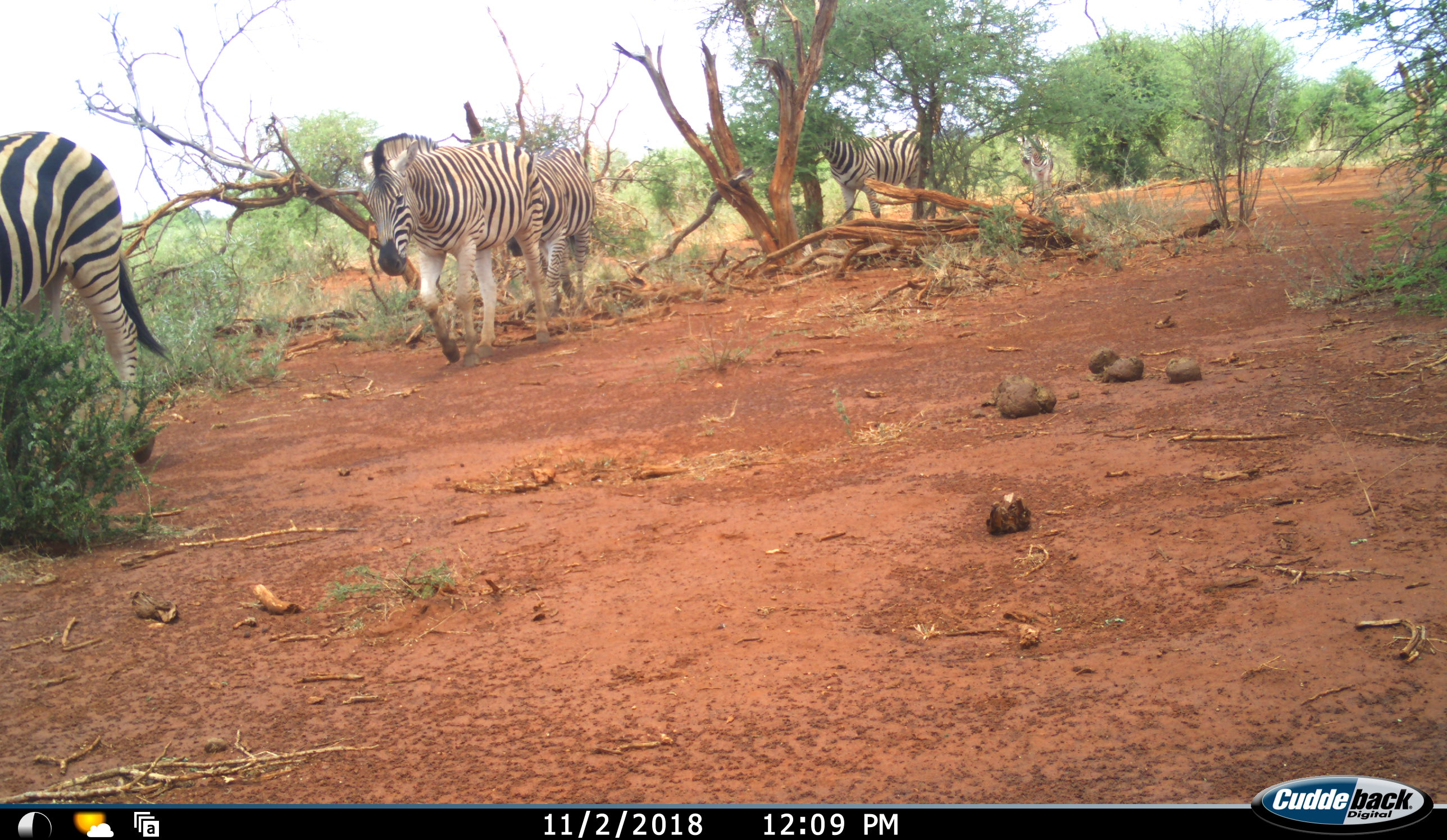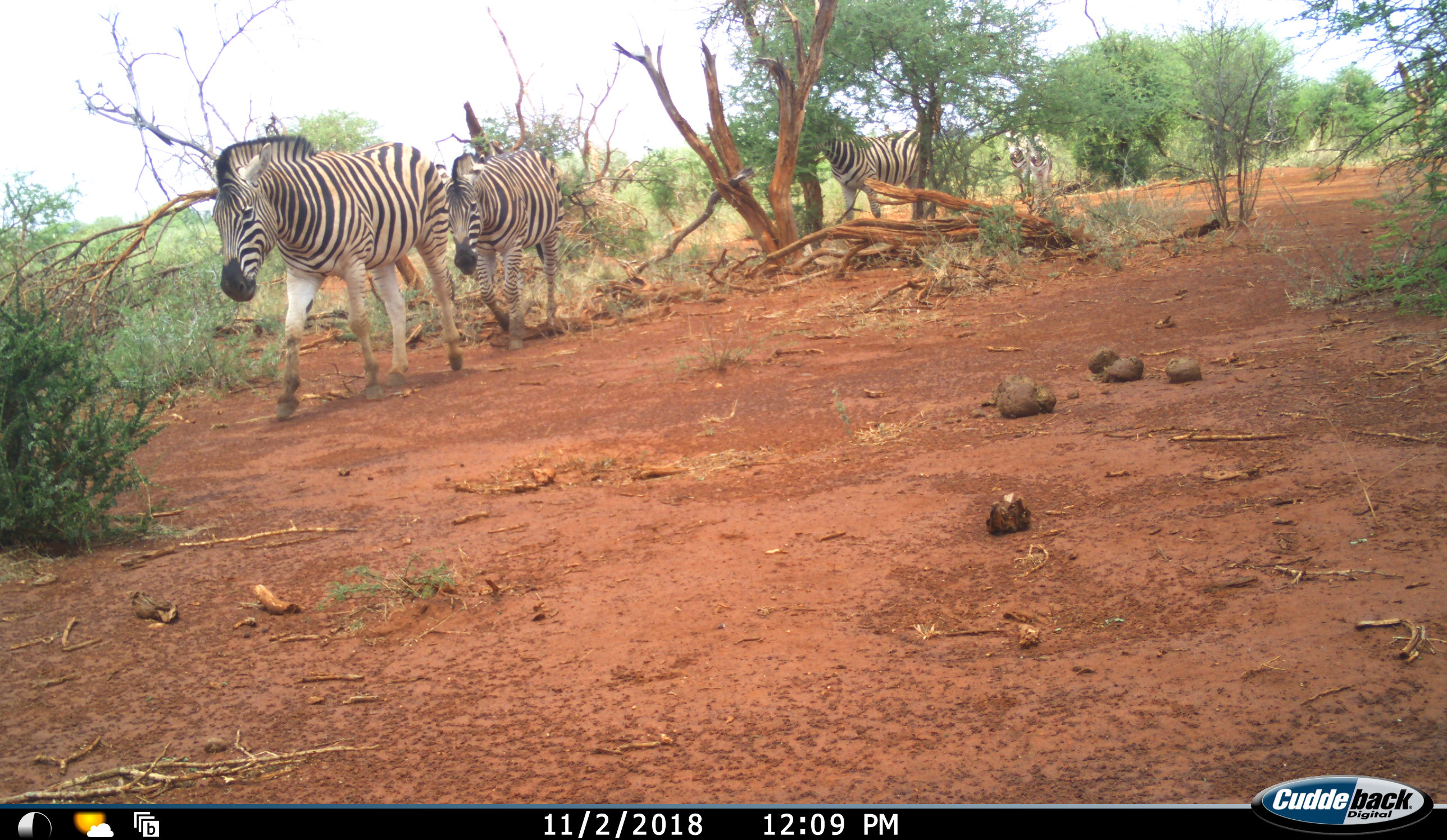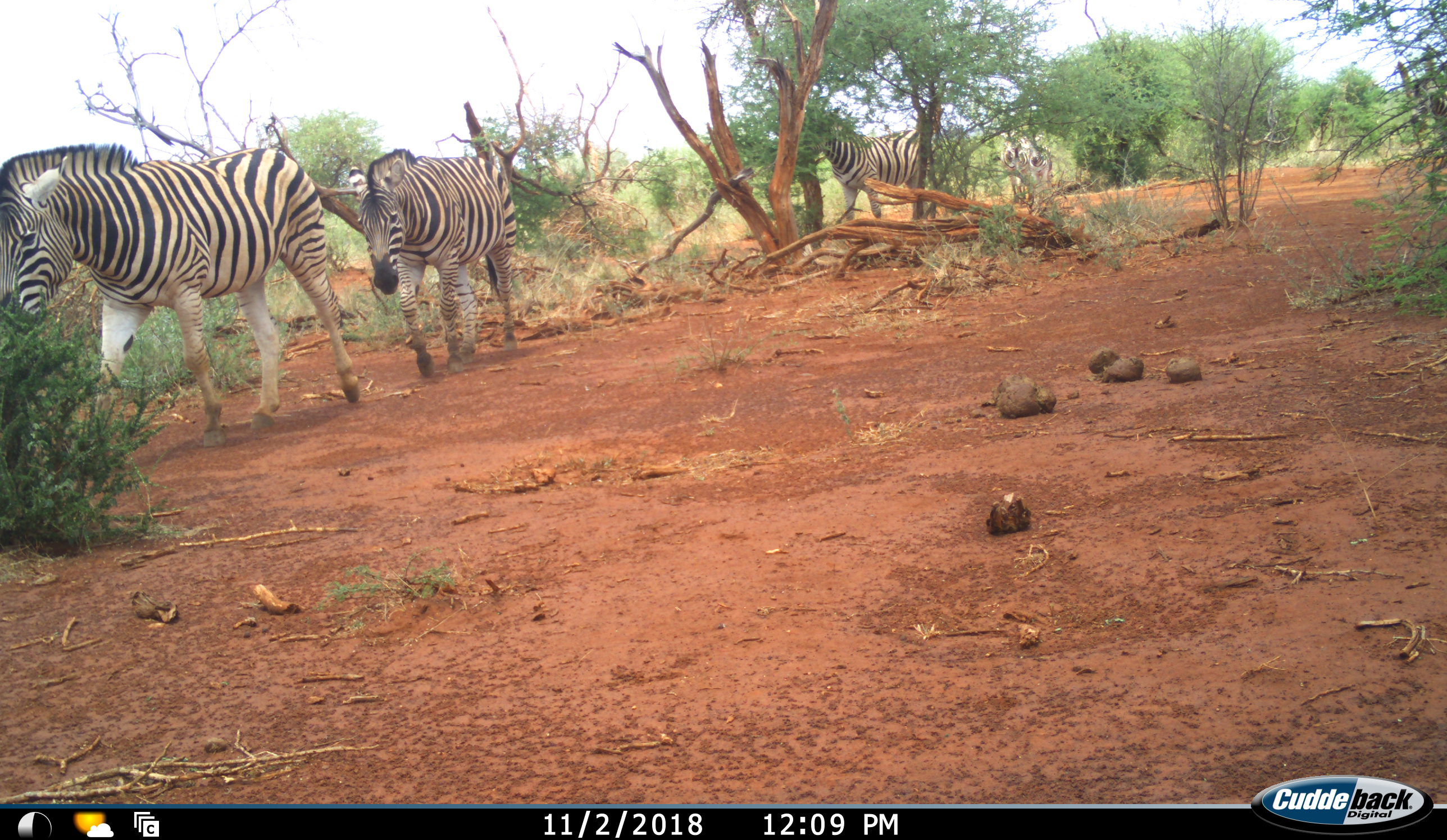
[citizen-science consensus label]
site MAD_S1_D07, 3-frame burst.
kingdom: Animalia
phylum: Chordata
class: Mammalia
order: Perissodactyla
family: Equidae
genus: Equus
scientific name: Equus quagga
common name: plains zebra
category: zebraplains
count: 5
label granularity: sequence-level